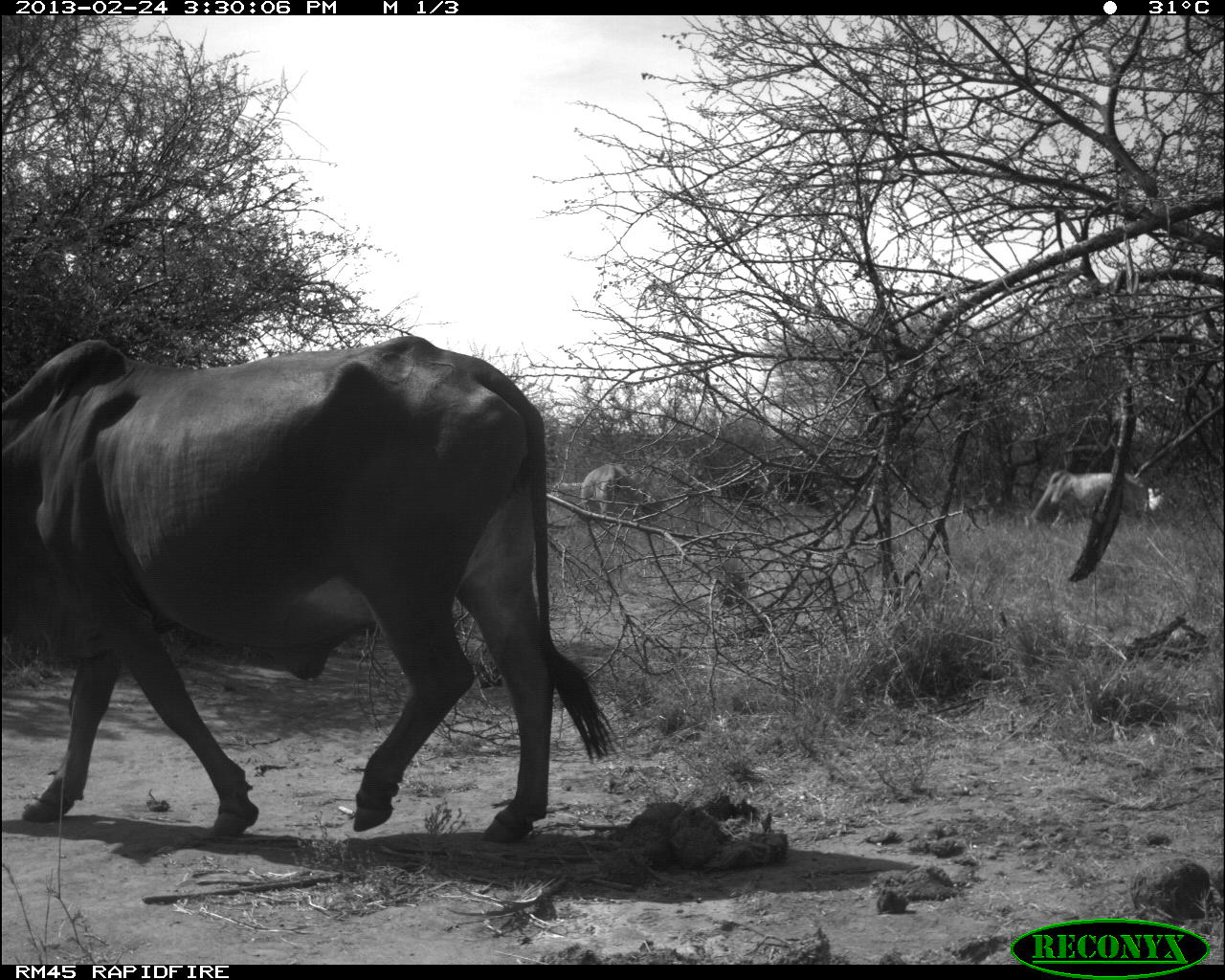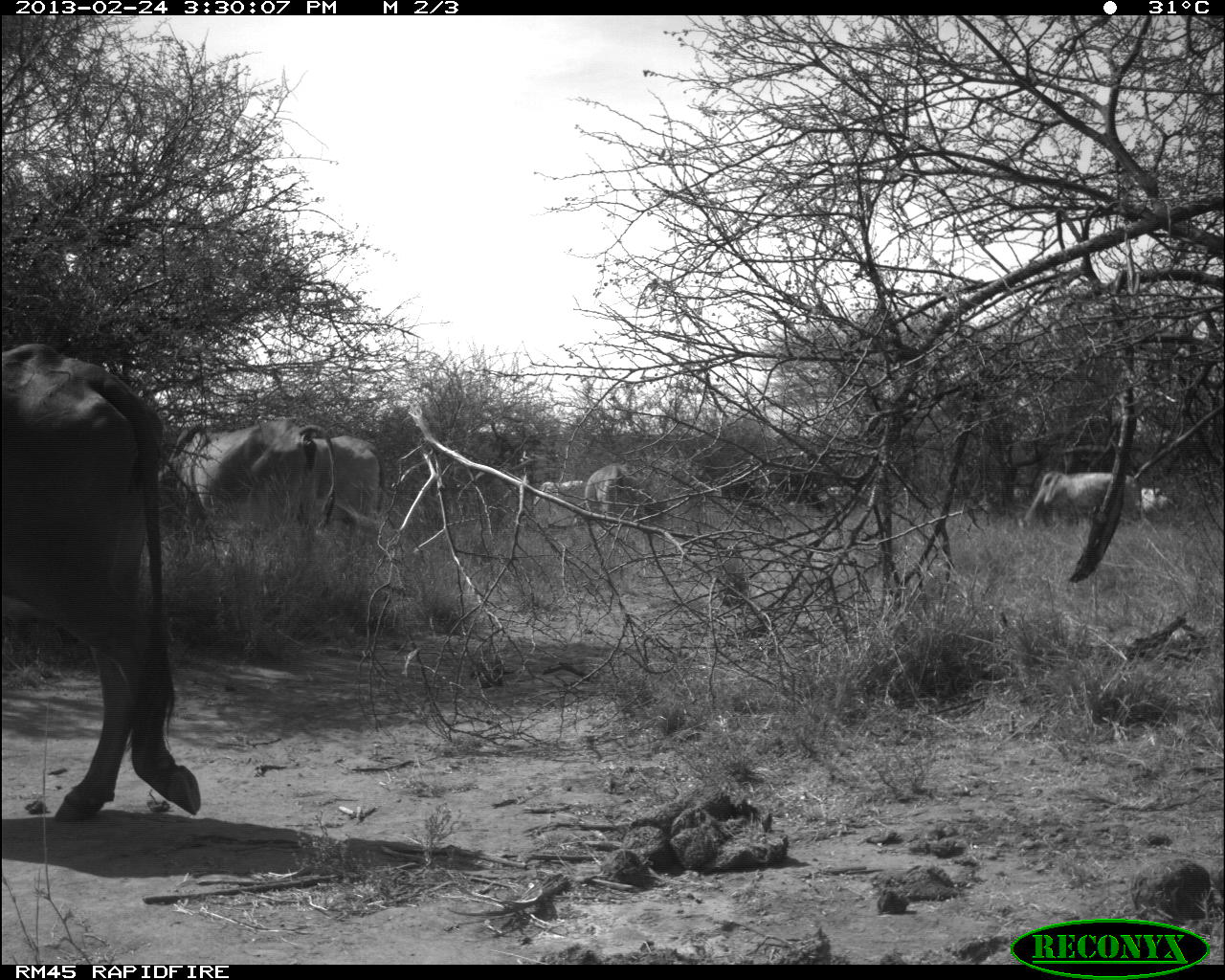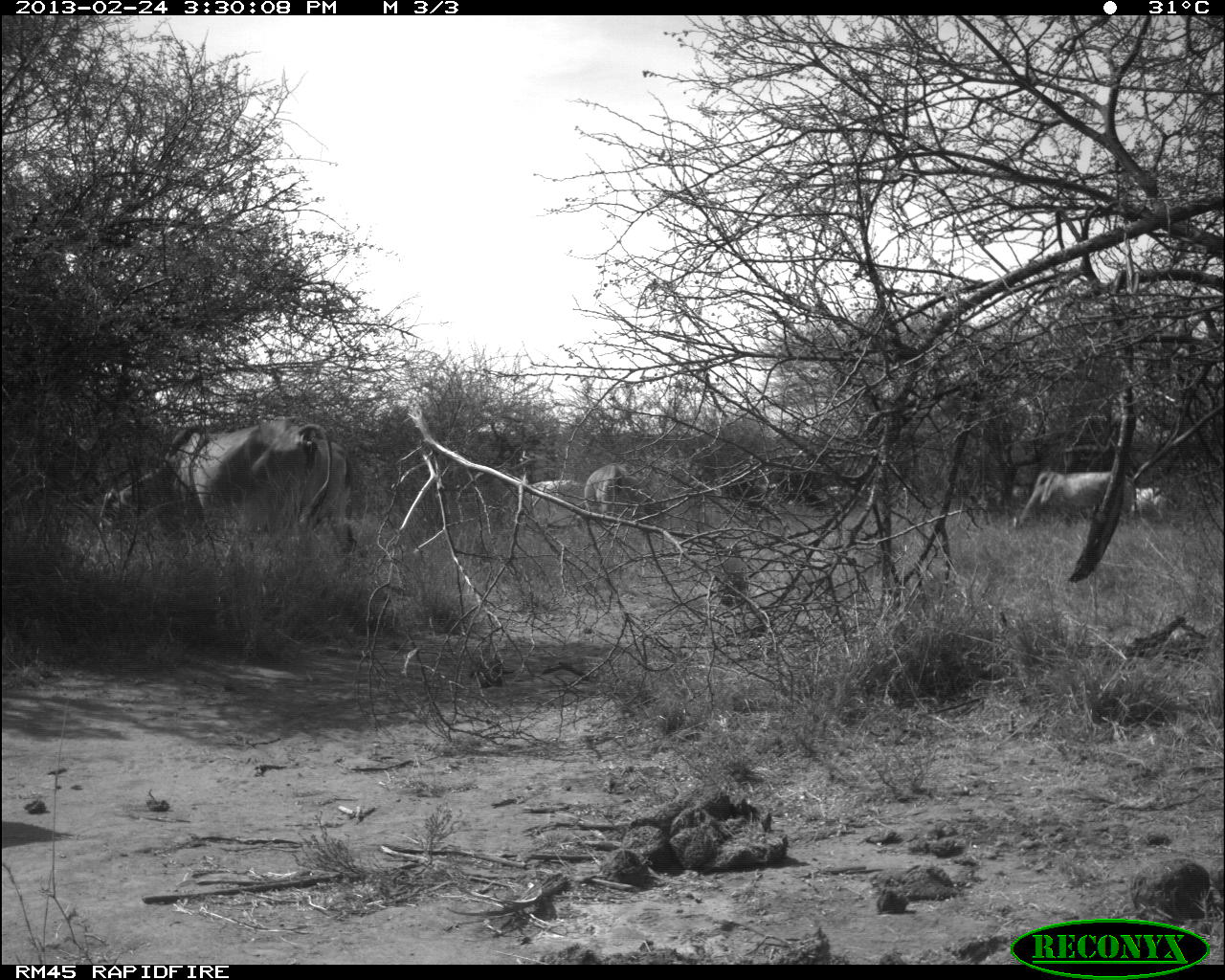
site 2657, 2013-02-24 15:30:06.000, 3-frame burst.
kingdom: Animalia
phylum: Chordata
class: Mammalia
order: Artiodactyla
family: Bovidae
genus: Bos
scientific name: Bos taurus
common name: domestic cattle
Bos taurus (domestic cattle), count 6.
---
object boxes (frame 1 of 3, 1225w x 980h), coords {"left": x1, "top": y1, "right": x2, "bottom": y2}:
bos taurus: {"left": 0, "top": 334, "right": 618, "bottom": 844}; {"left": 1016, "top": 469, "right": 1149, "bottom": 537}; {"left": 577, "top": 462, "right": 632, "bottom": 516}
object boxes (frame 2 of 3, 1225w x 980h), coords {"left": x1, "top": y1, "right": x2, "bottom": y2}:
bos taurus: {"left": 0, "top": 341, "right": 212, "bottom": 823}; {"left": 159, "top": 417, "right": 338, "bottom": 550}; {"left": 1016, "top": 471, "right": 1138, "bottom": 530}; {"left": 318, "top": 435, "right": 385, "bottom": 538}; {"left": 585, "top": 458, "right": 643, "bottom": 529}; {"left": 517, "top": 477, "right": 588, "bottom": 529}; {"left": 1140, "top": 488, "right": 1182, "bottom": 528}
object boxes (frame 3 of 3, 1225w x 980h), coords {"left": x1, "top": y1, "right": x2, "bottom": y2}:
bos taurus: {"left": 97, "top": 415, "right": 334, "bottom": 555}; {"left": 1010, "top": 465, "right": 1128, "bottom": 537}; {"left": 314, "top": 434, "right": 360, "bottom": 557}; {"left": 500, "top": 478, "right": 590, "bottom": 530}; {"left": 582, "top": 460, "right": 649, "bottom": 528}; {"left": 1134, "top": 484, "right": 1171, "bottom": 523}